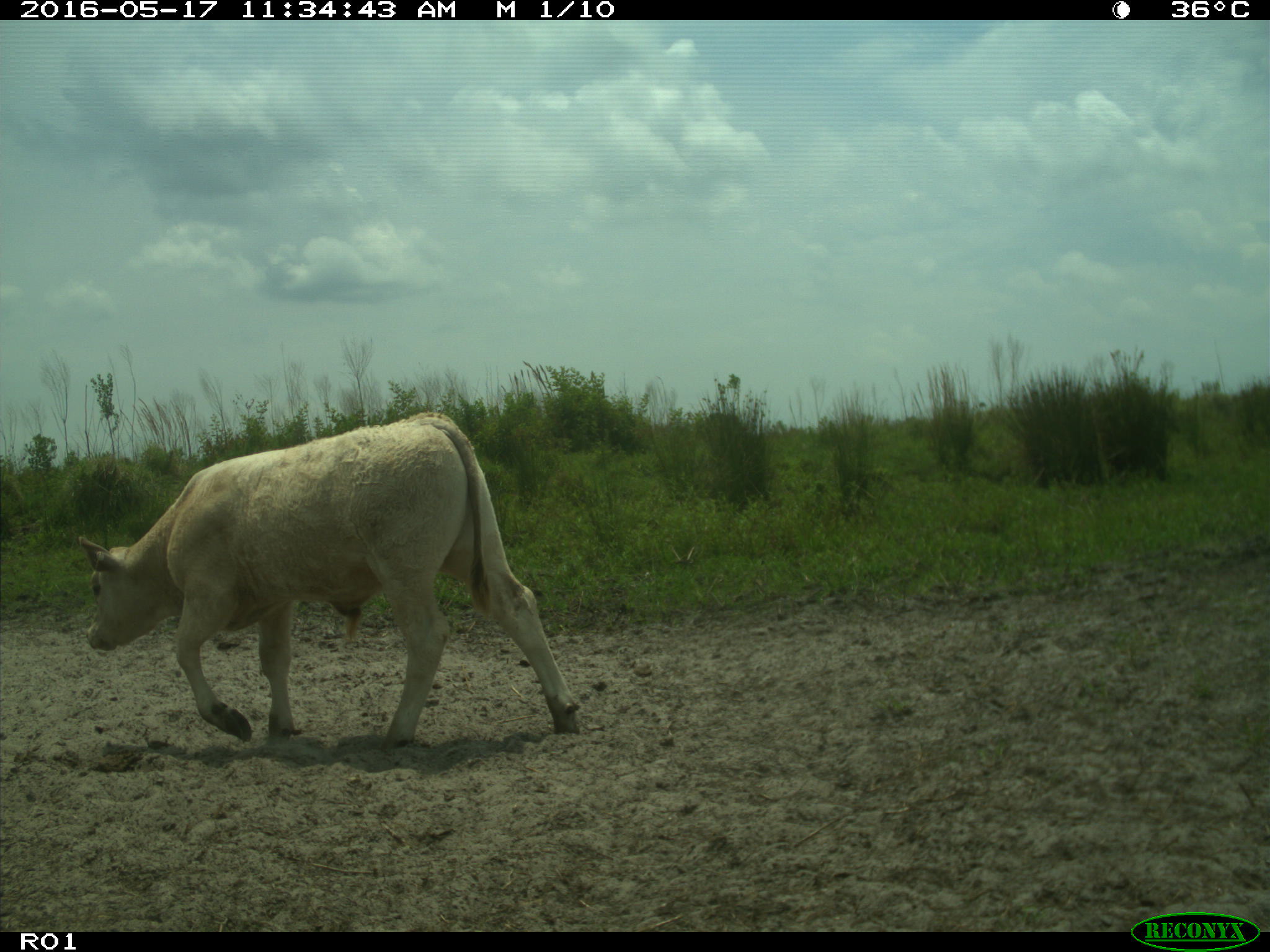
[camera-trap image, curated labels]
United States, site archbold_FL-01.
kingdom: Animalia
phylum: Chordata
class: Mammalia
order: Artiodactyla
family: Bovidae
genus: Bos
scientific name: Bos taurus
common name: domestic cow